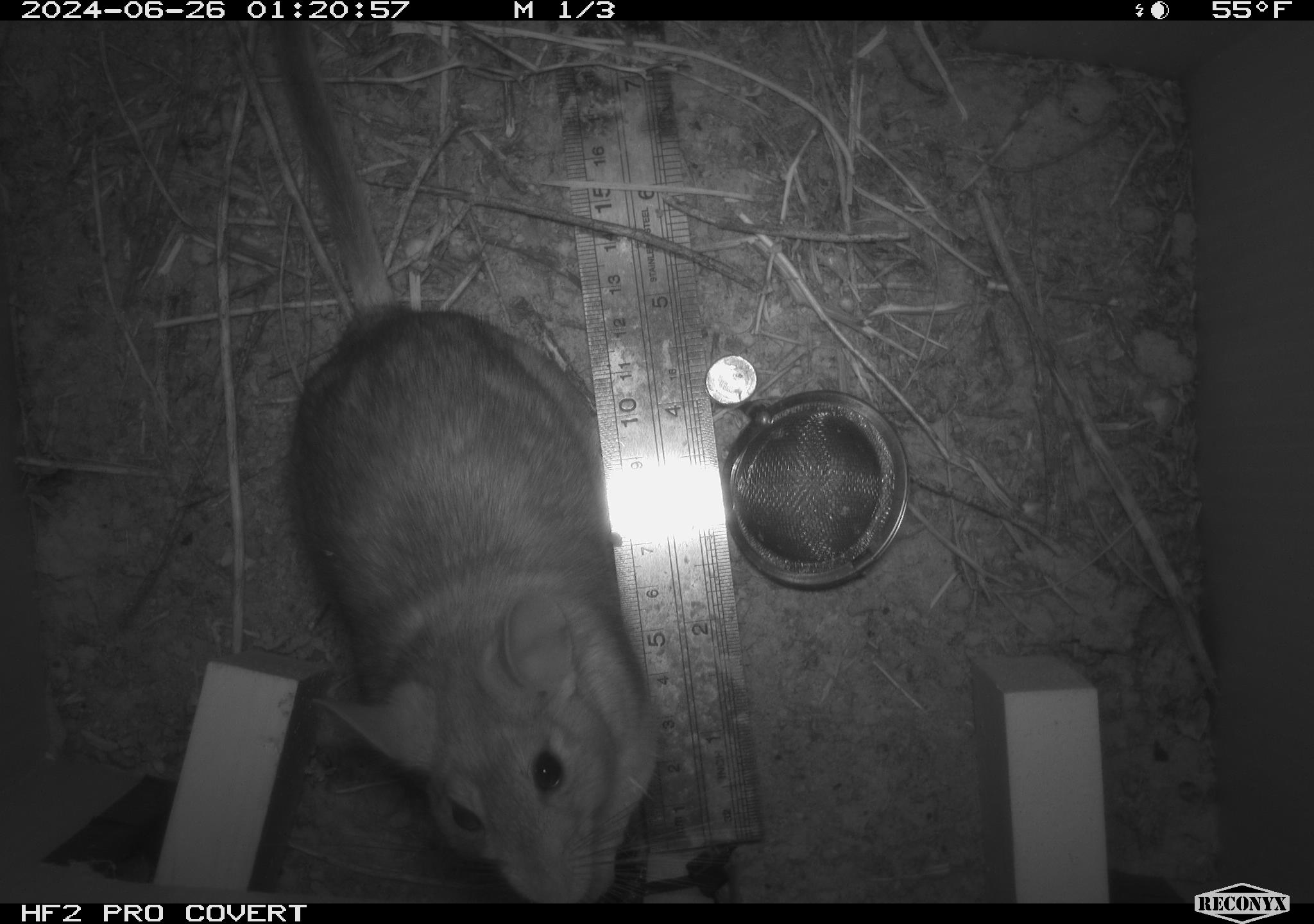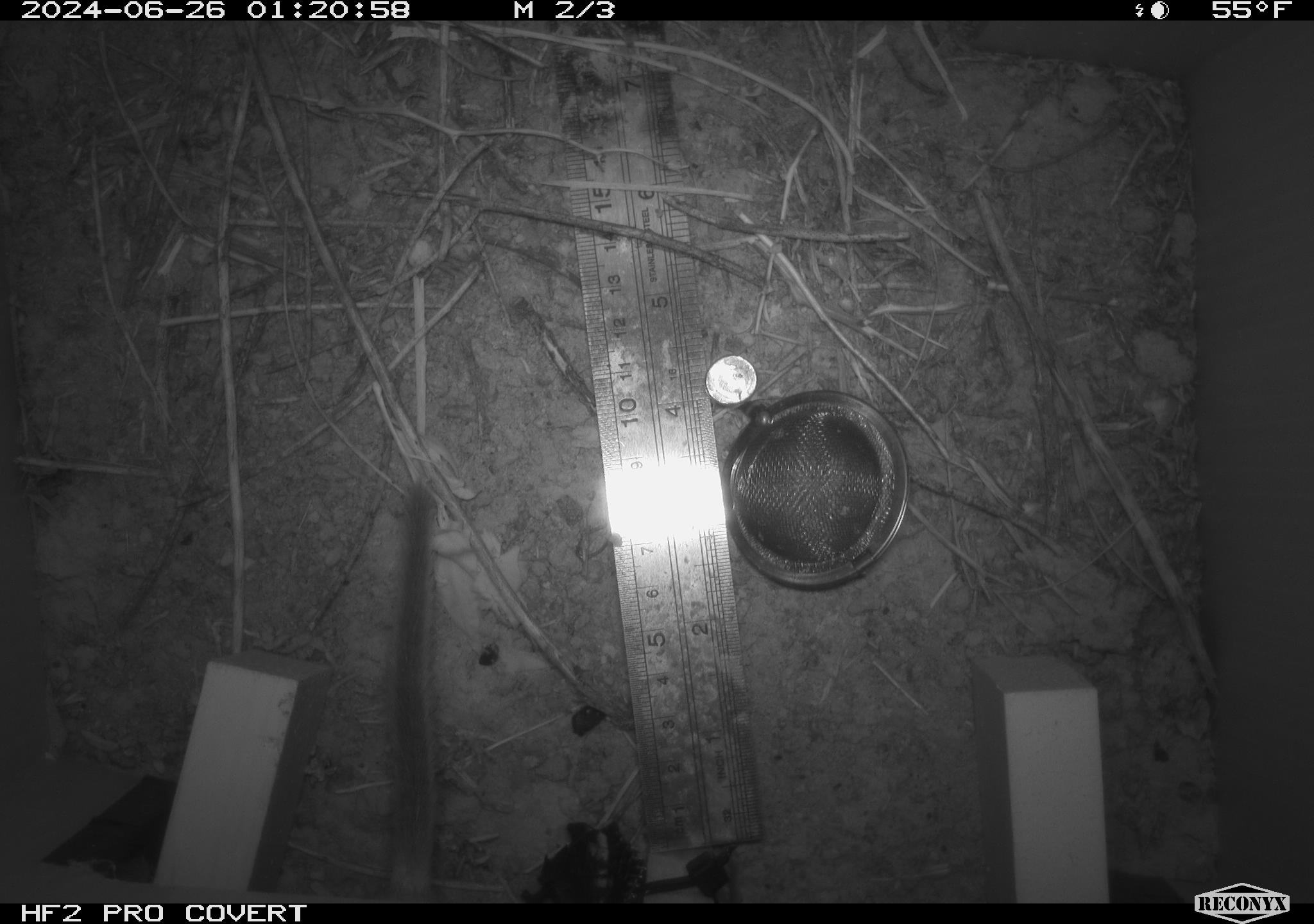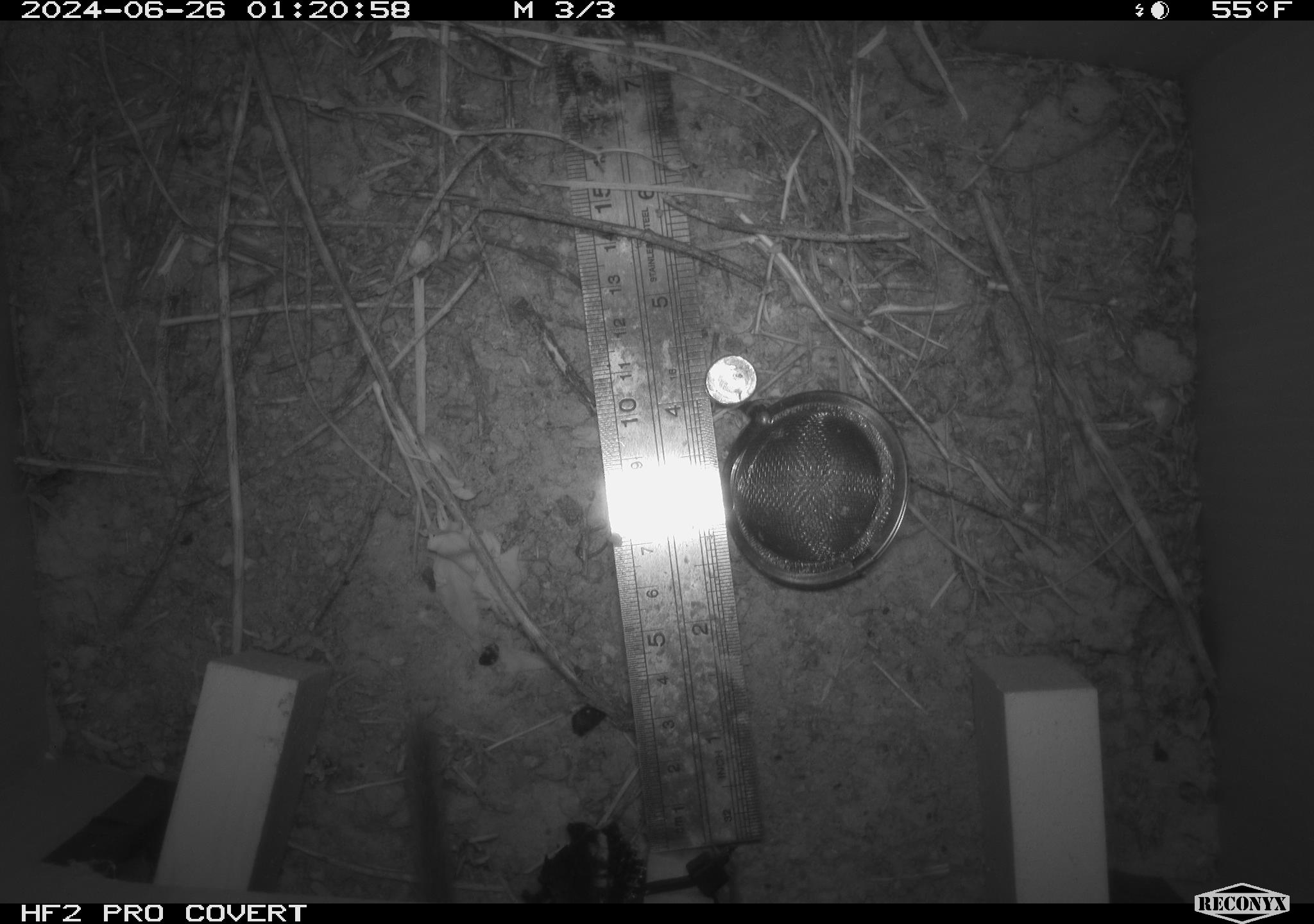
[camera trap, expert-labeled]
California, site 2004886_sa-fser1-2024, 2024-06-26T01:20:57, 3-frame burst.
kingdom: Animalia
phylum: Chordata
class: Mammalia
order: Rodentia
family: Cricetidae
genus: Neotoma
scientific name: Neotoma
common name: pack rat or woodrat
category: neotoma species